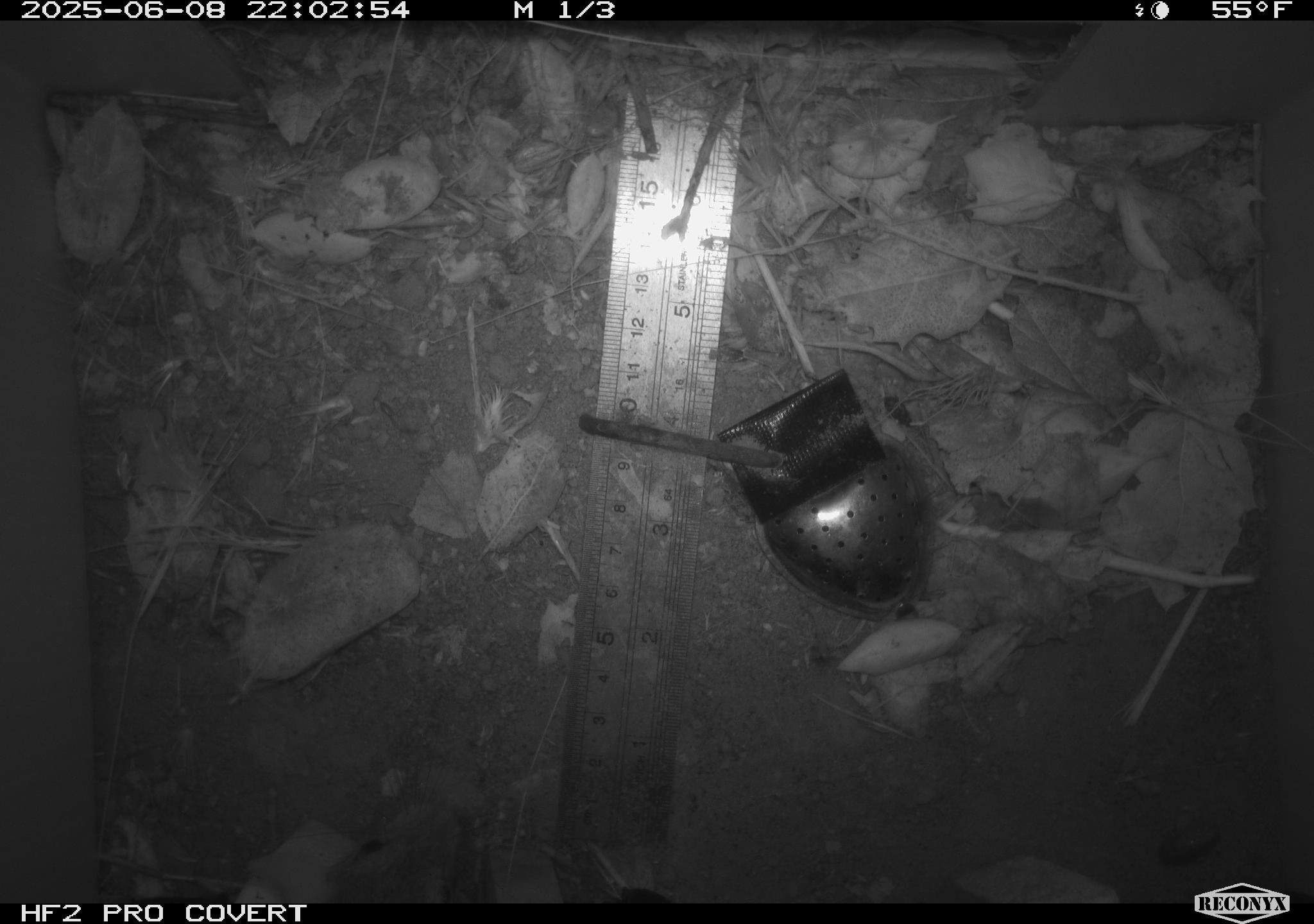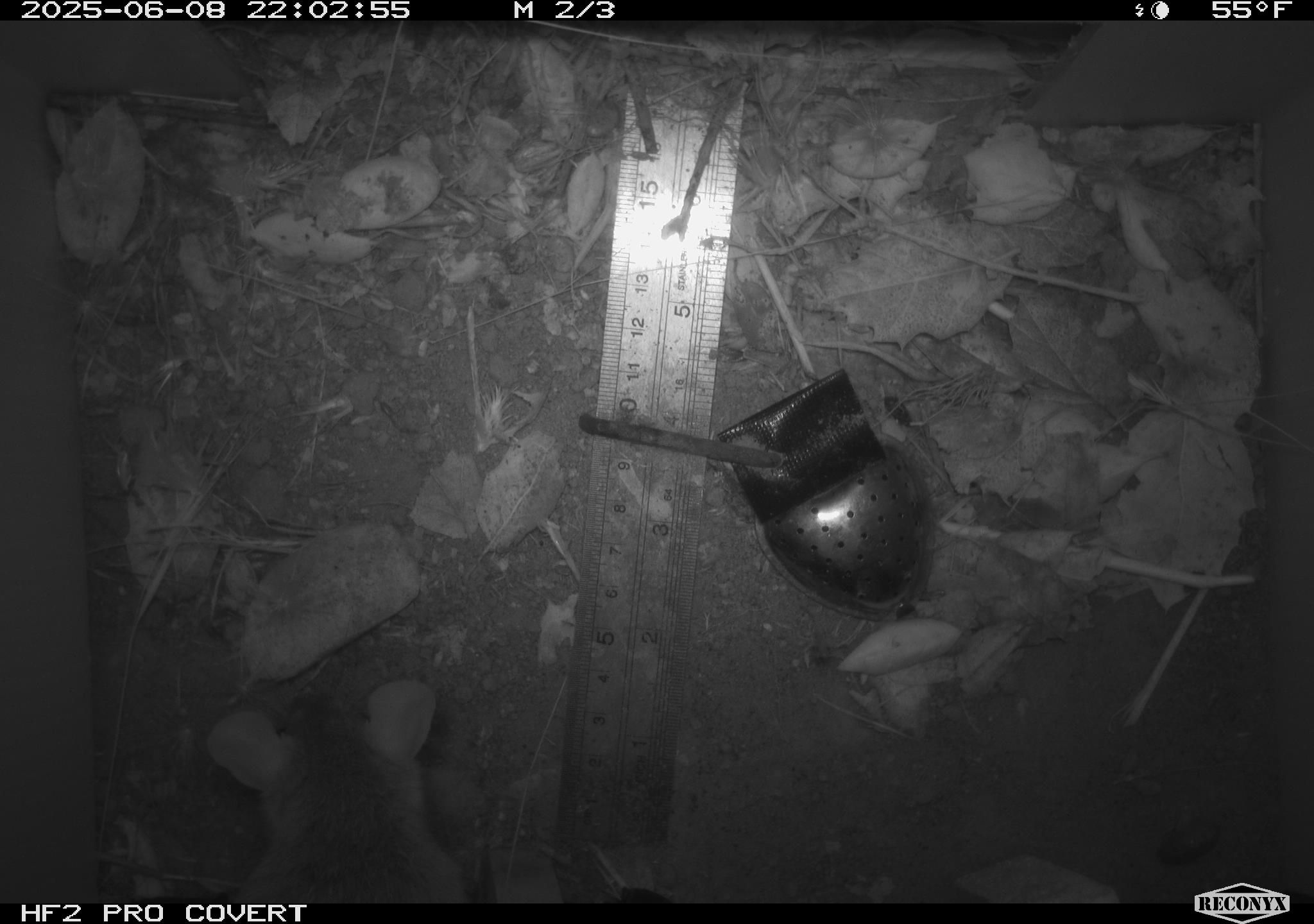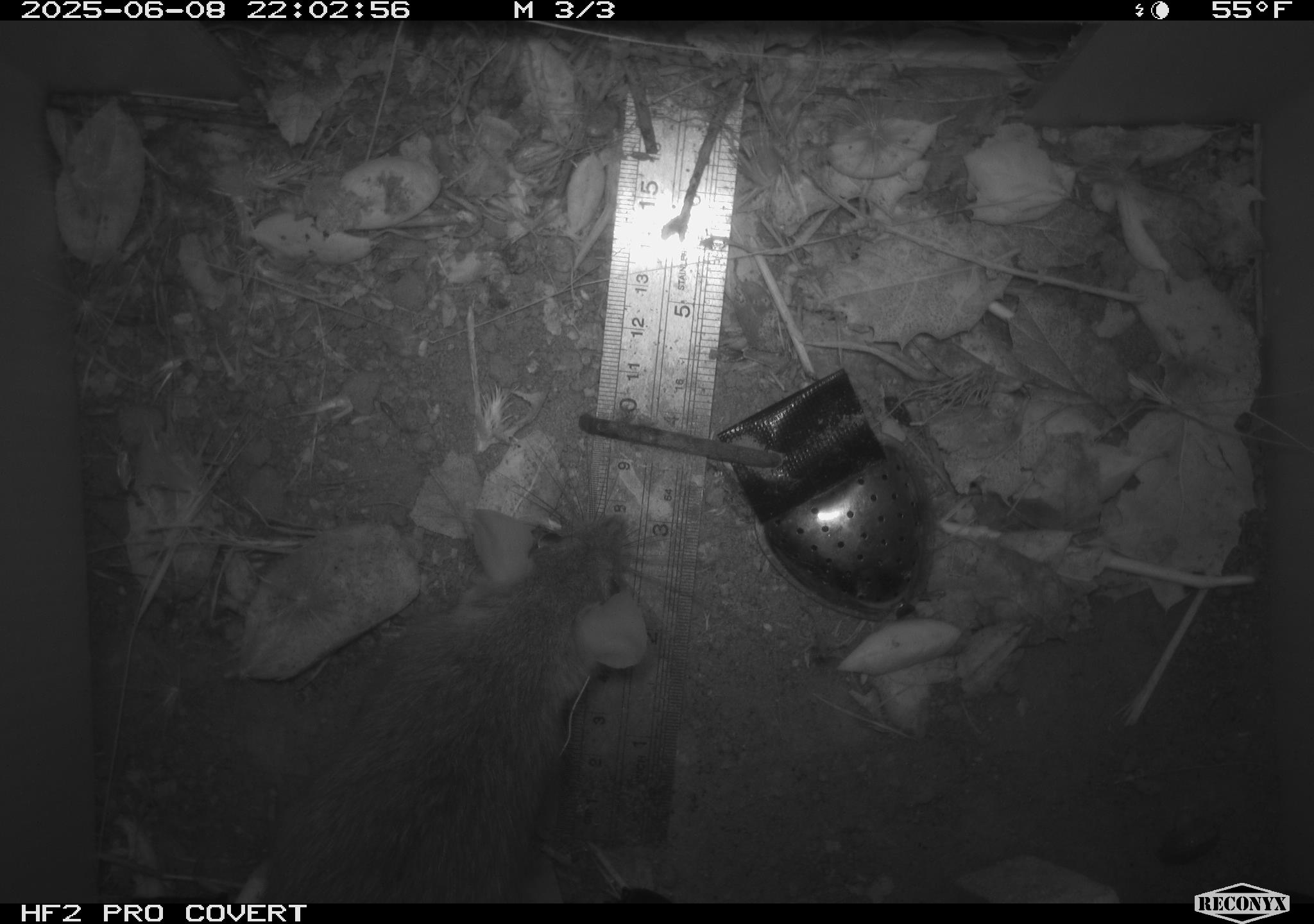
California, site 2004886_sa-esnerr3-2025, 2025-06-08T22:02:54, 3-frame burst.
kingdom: Animalia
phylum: Chordata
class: Mammalia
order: Rodentia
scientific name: Rodentia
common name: rodent